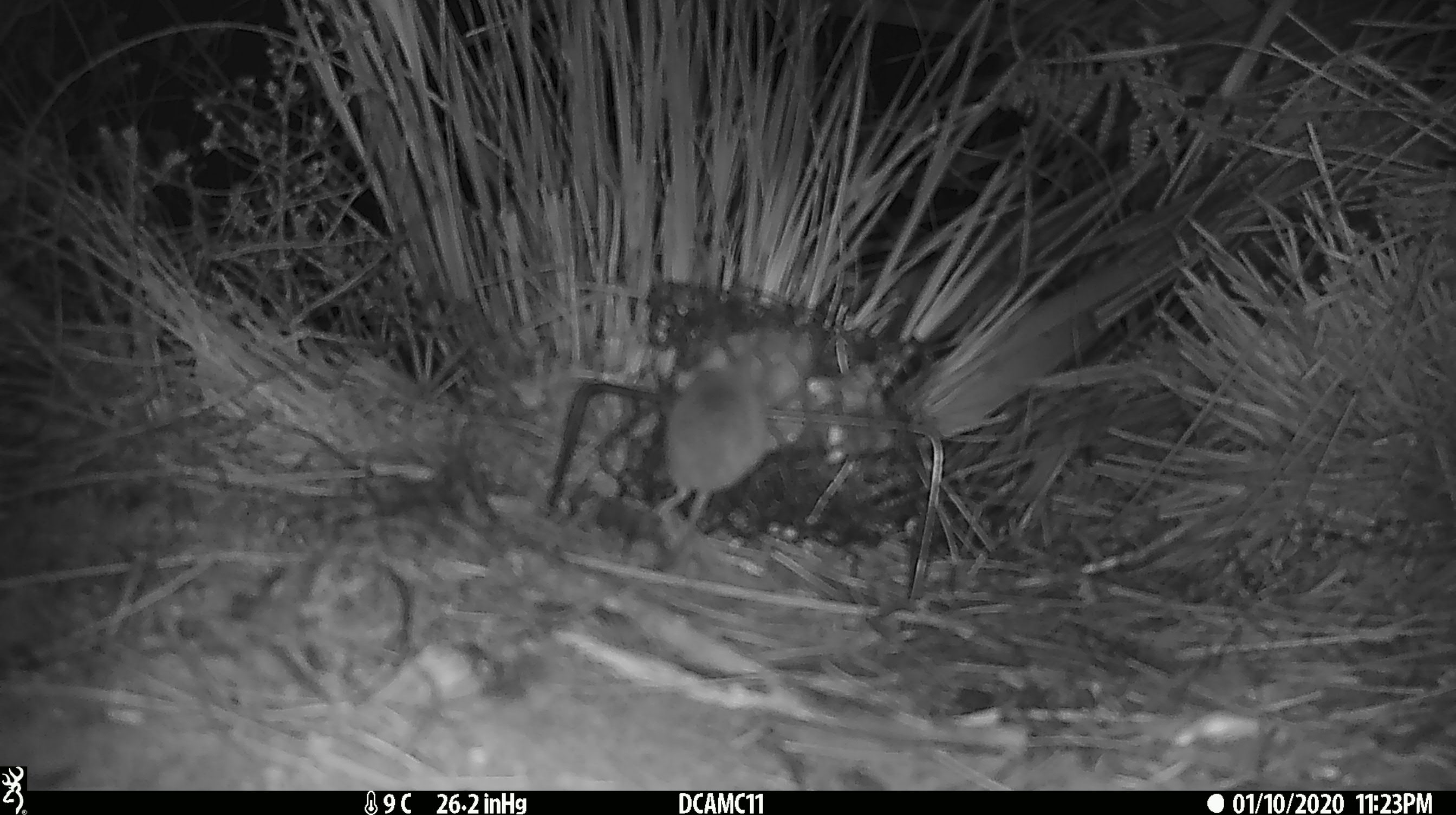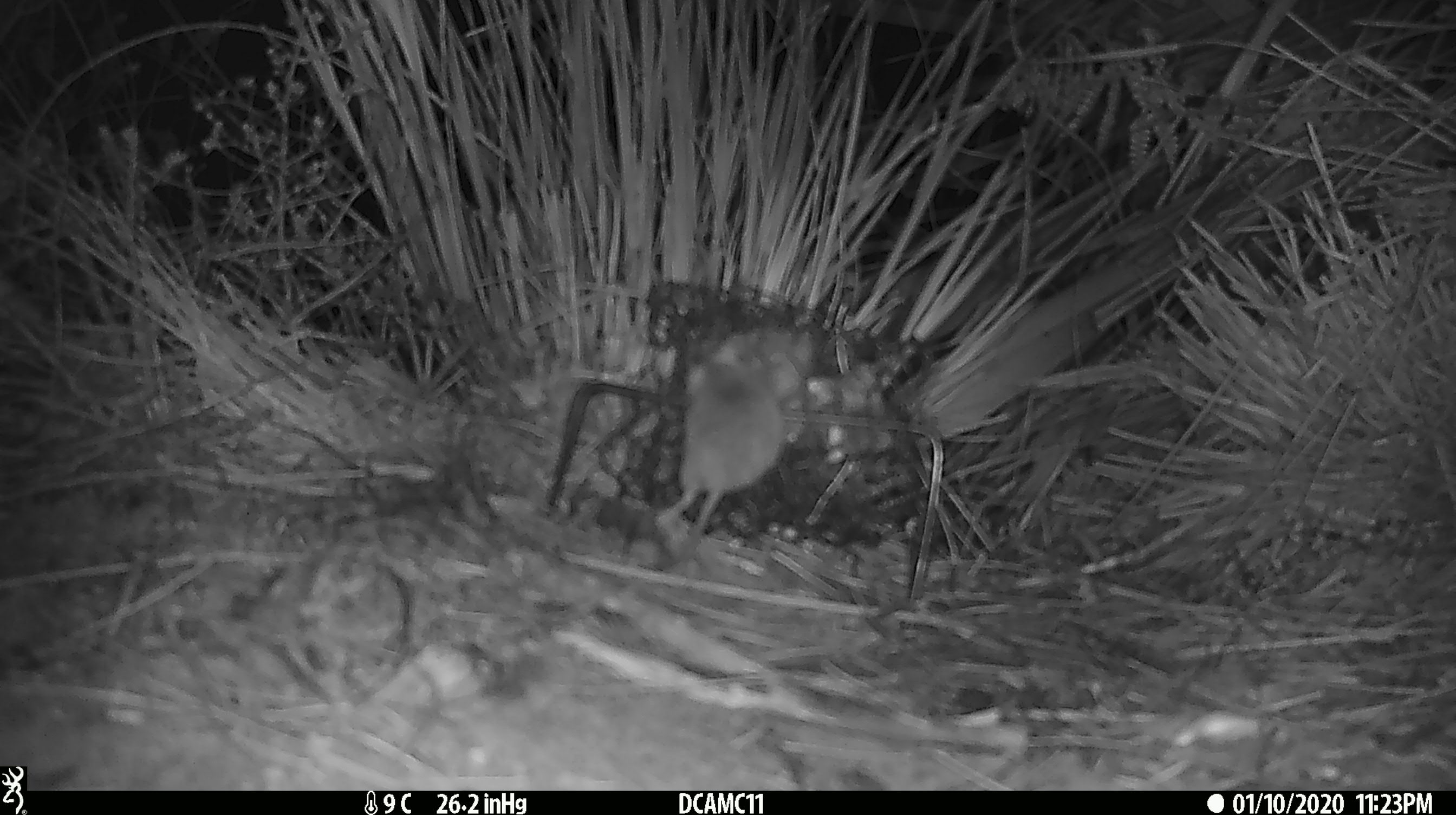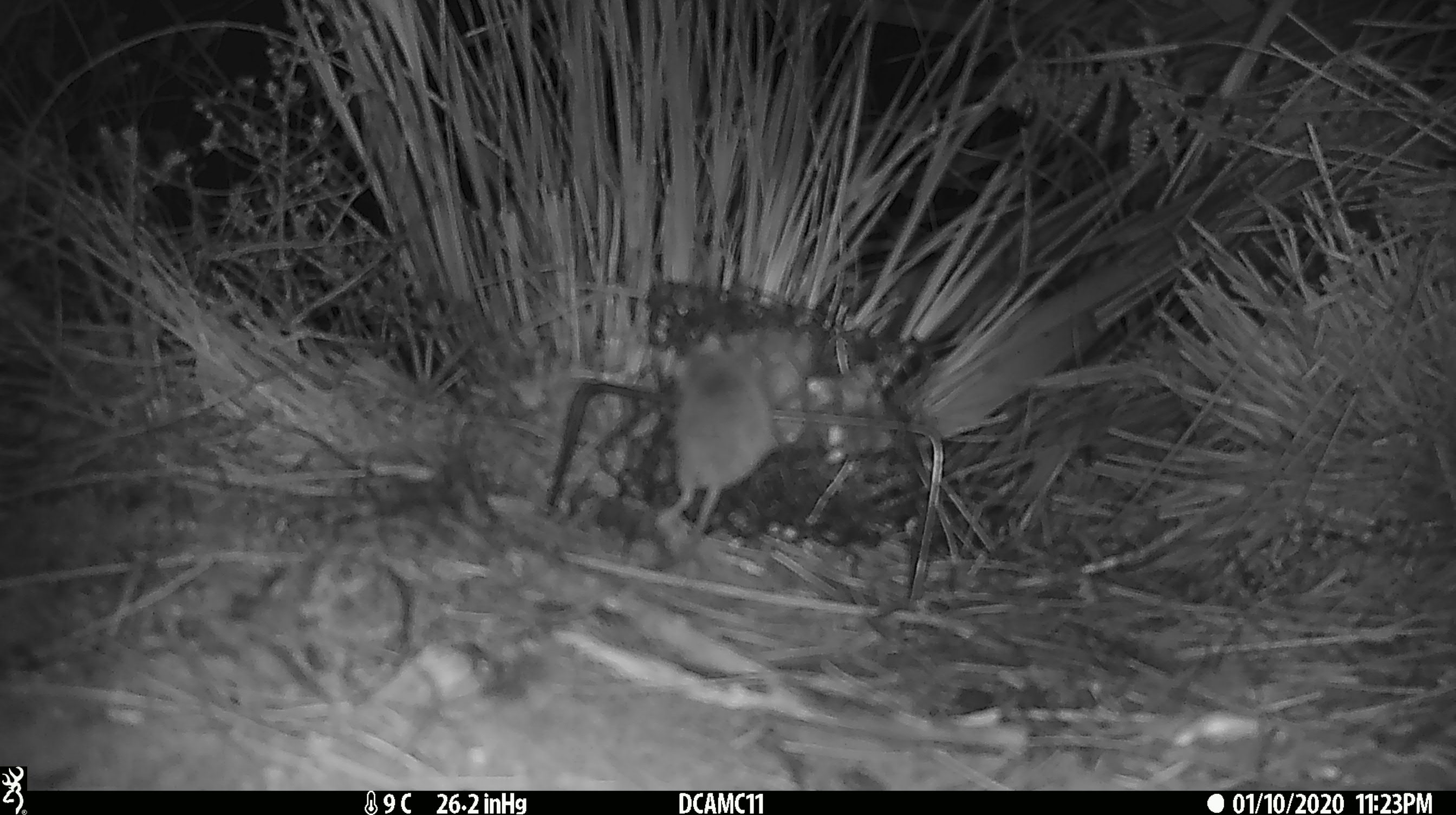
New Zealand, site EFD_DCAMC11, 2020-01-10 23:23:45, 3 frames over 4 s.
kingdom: Animalia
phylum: Chordata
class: Mammalia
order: Rodentia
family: Muridae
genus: Mus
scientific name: Mus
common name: mouse